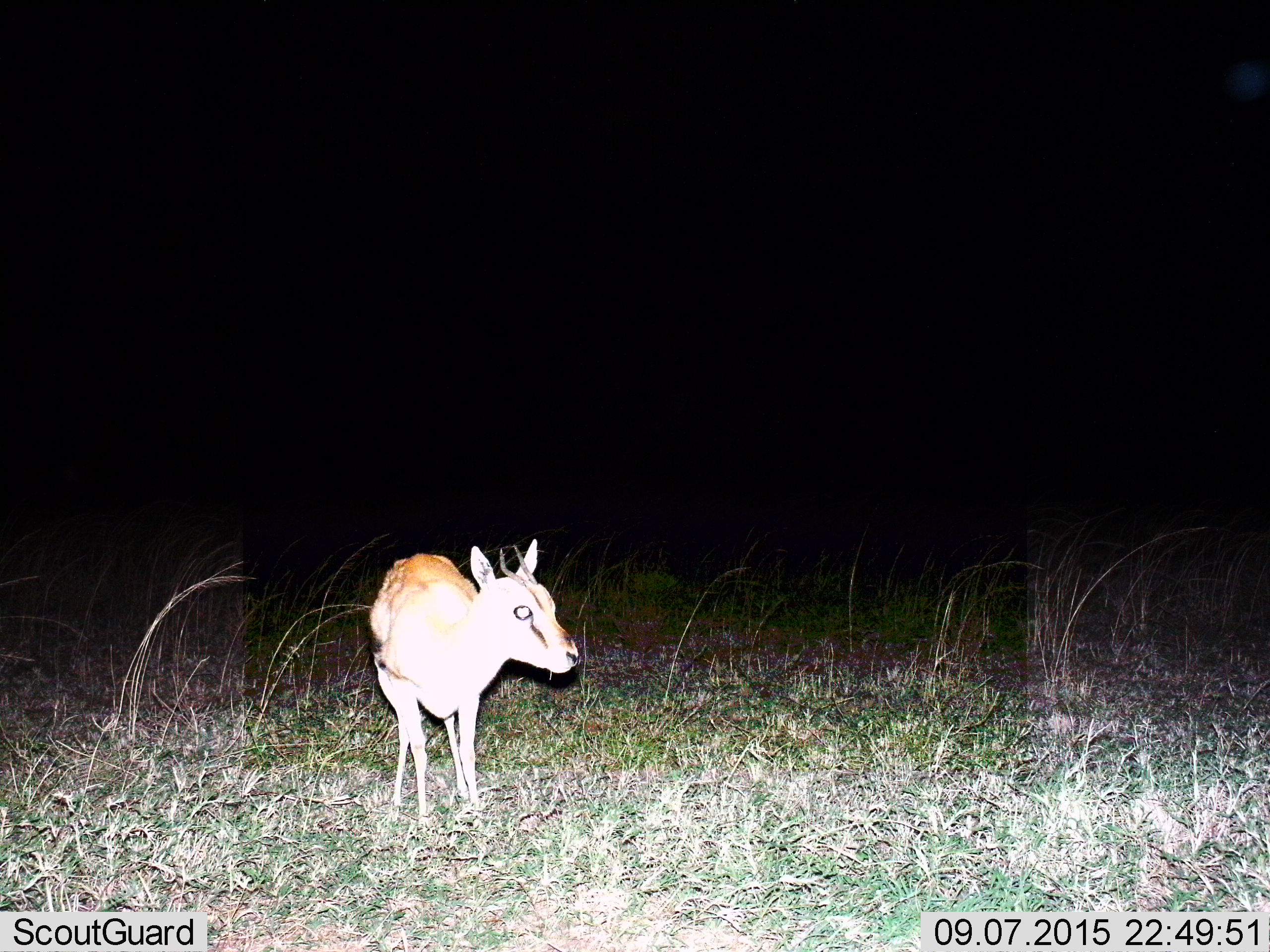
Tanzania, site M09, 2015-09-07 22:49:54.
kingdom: Animalia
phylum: Chordata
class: Mammalia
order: Artiodactyla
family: Bovidae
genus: Eudorcas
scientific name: Eudorcas thomsonii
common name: thomson's gazelle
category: gazellethomsons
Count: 1.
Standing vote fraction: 100%.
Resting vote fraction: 0%.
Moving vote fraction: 0%.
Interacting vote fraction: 0%.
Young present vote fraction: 25%.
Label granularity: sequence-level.